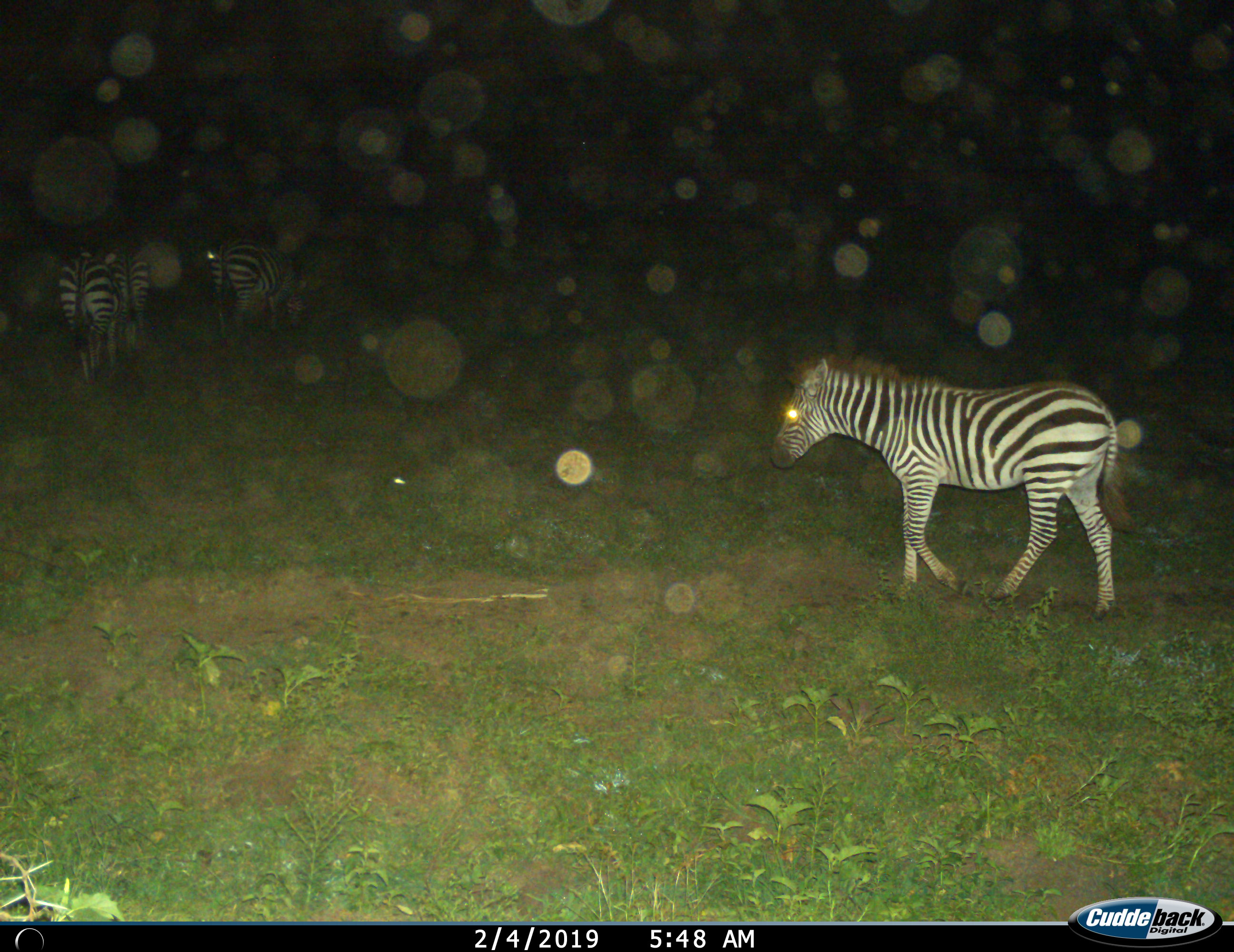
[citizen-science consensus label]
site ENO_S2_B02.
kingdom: Animalia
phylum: Chordata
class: Mammalia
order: Perissodactyla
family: Equidae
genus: Equus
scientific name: Equus quagga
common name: plains zebra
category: zebraplains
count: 4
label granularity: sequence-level